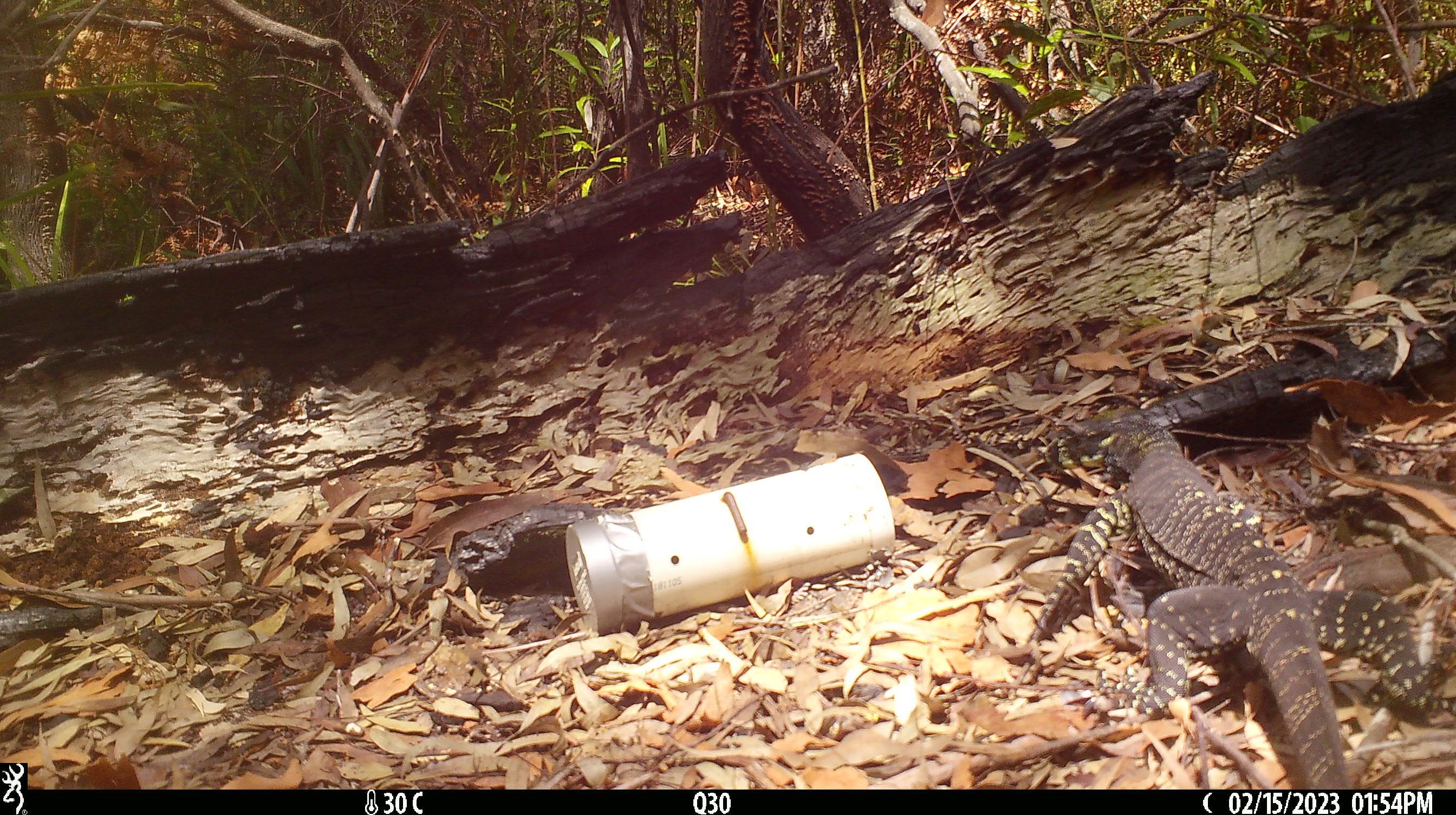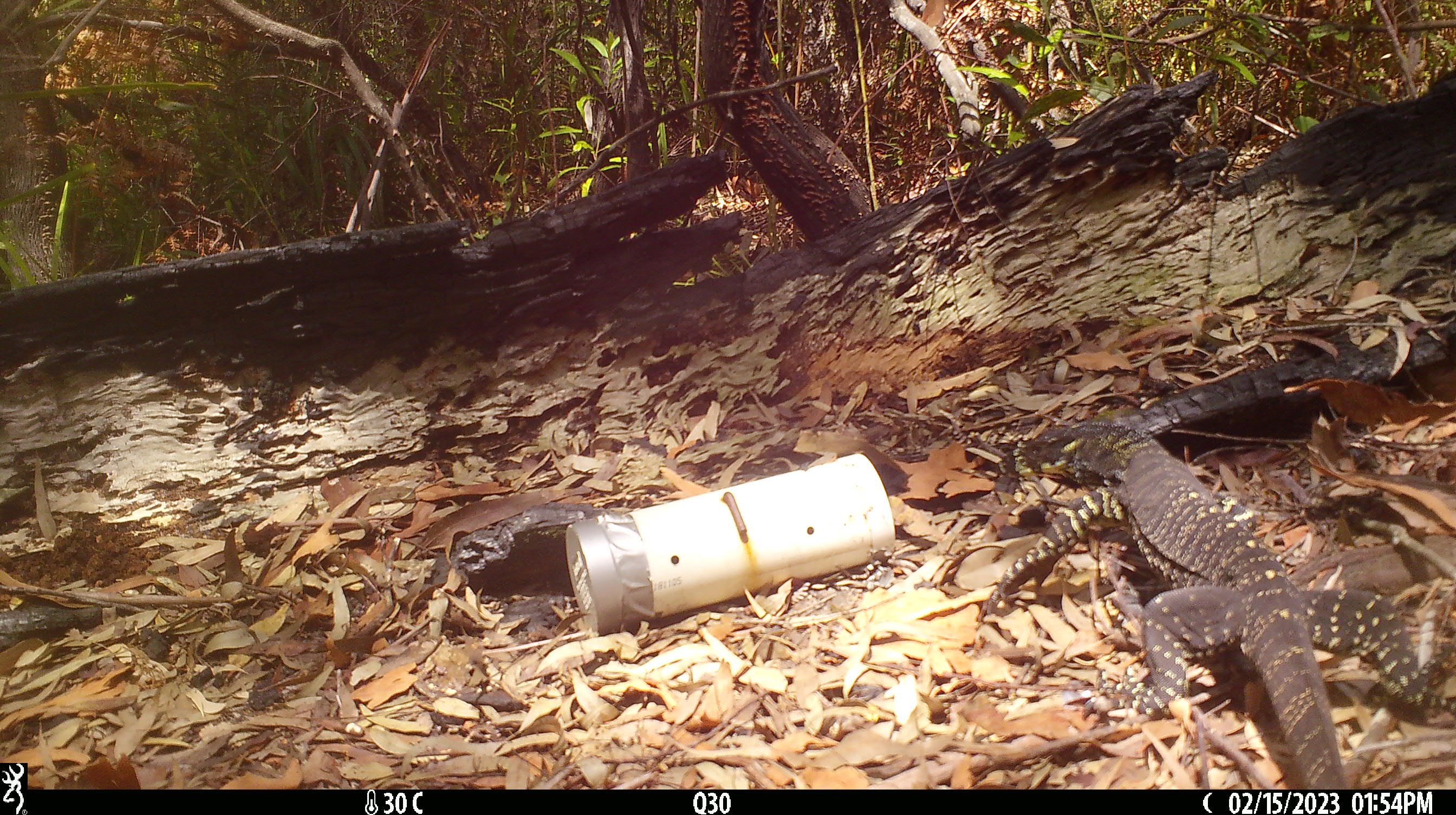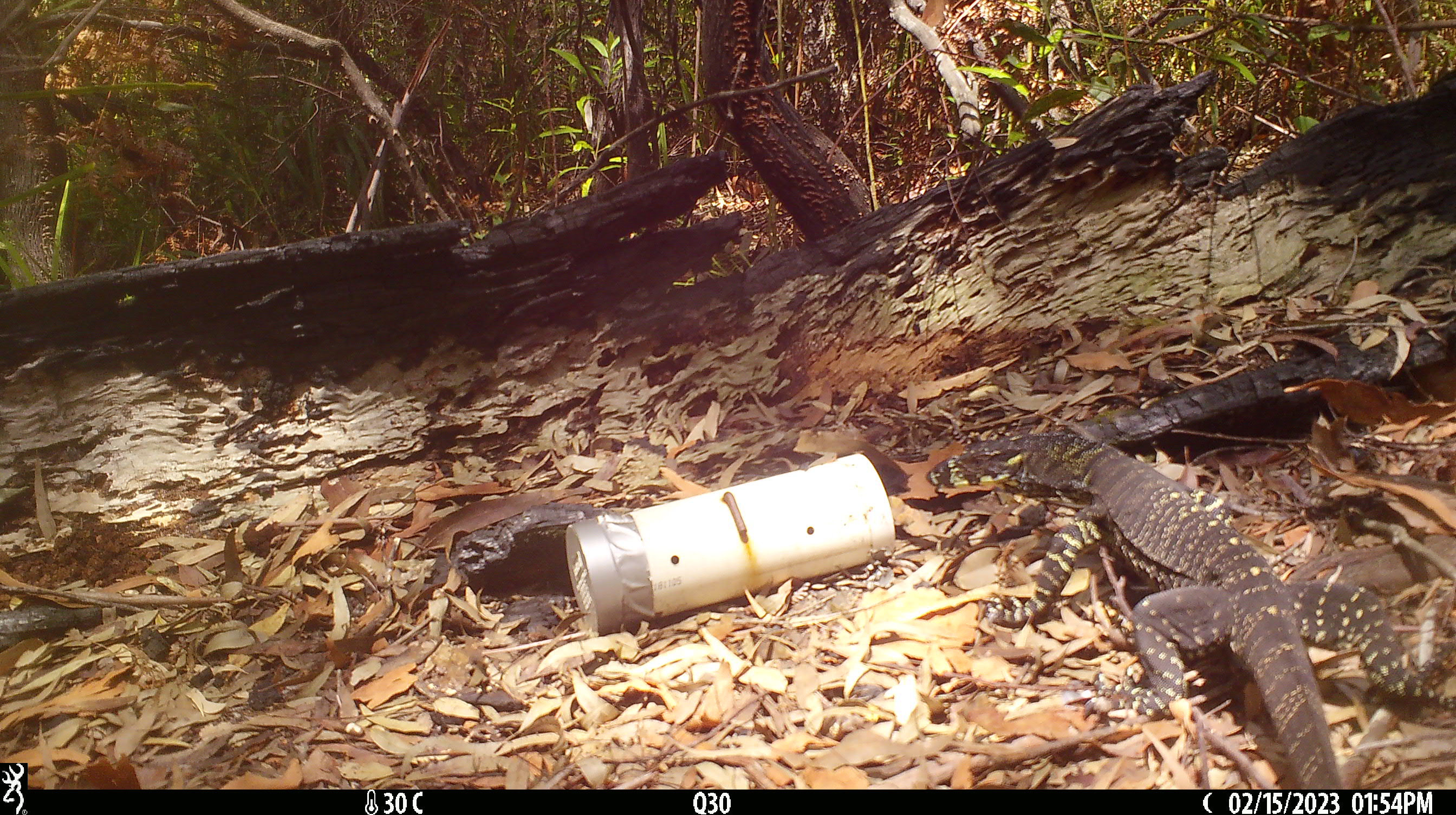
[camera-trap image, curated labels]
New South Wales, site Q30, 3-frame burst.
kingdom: Animalia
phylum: Chordata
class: Reptilia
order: Squamata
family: Varanidae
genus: Varanus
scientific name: Varanus varius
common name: lace monitor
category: goanna